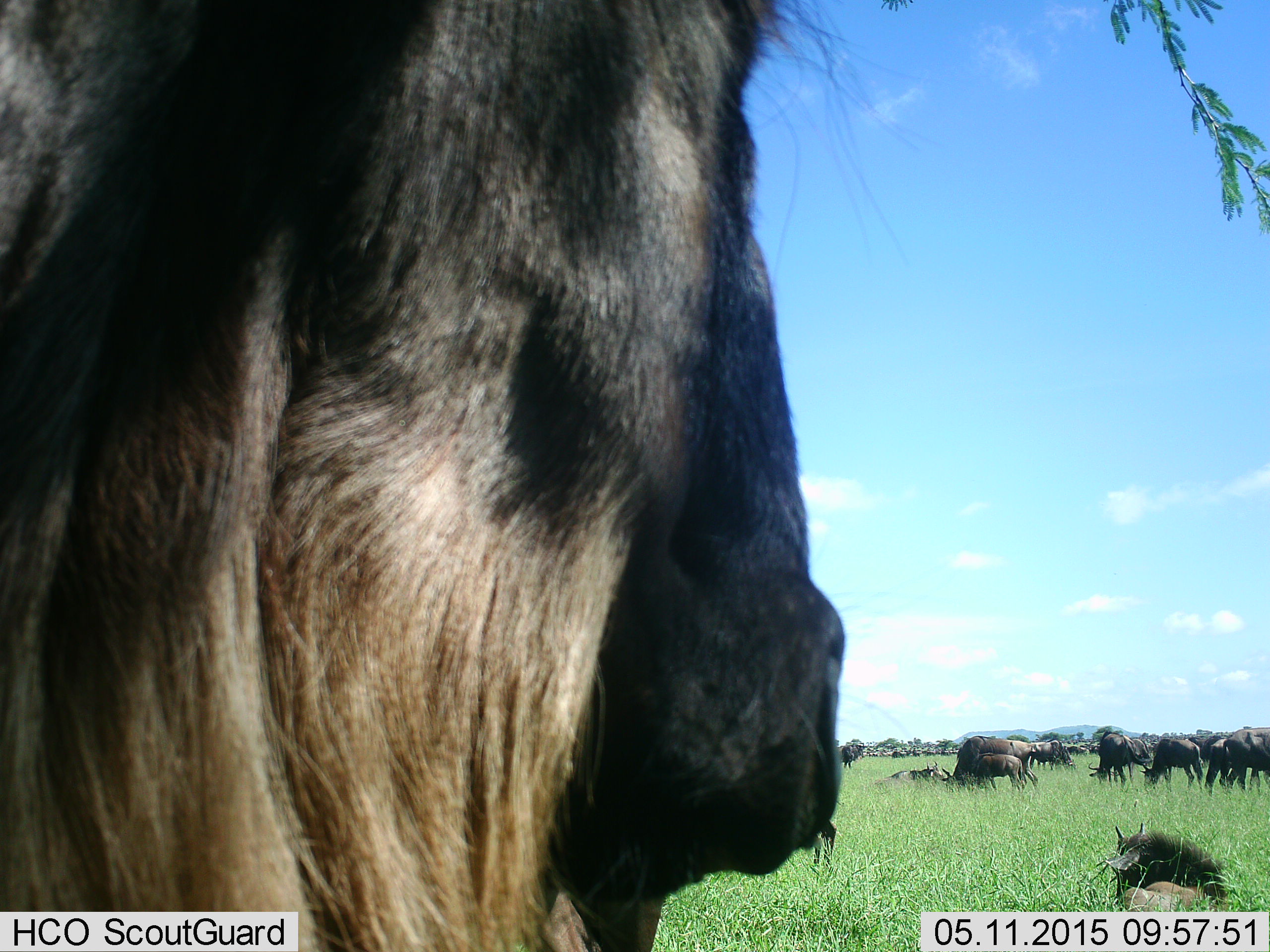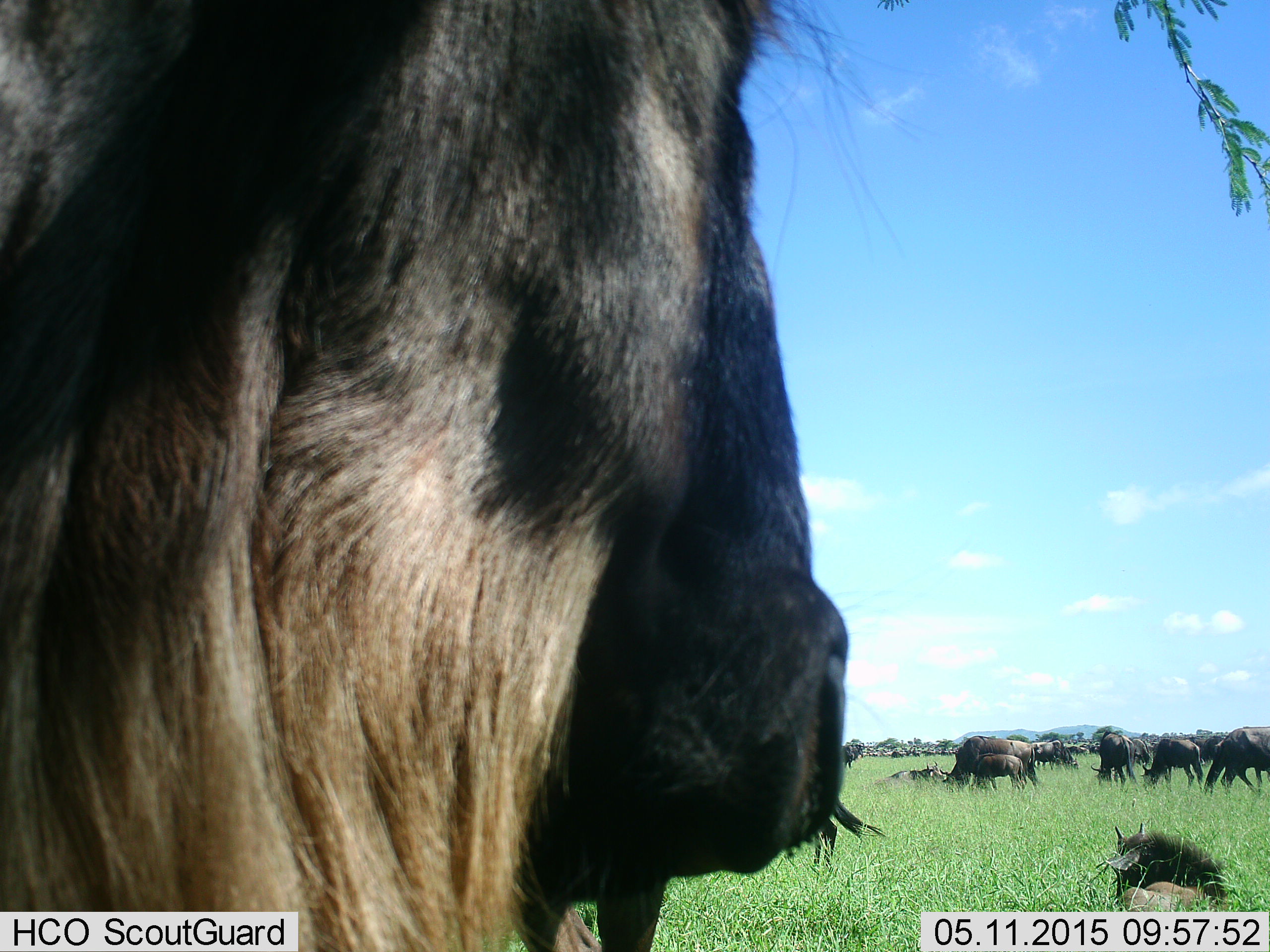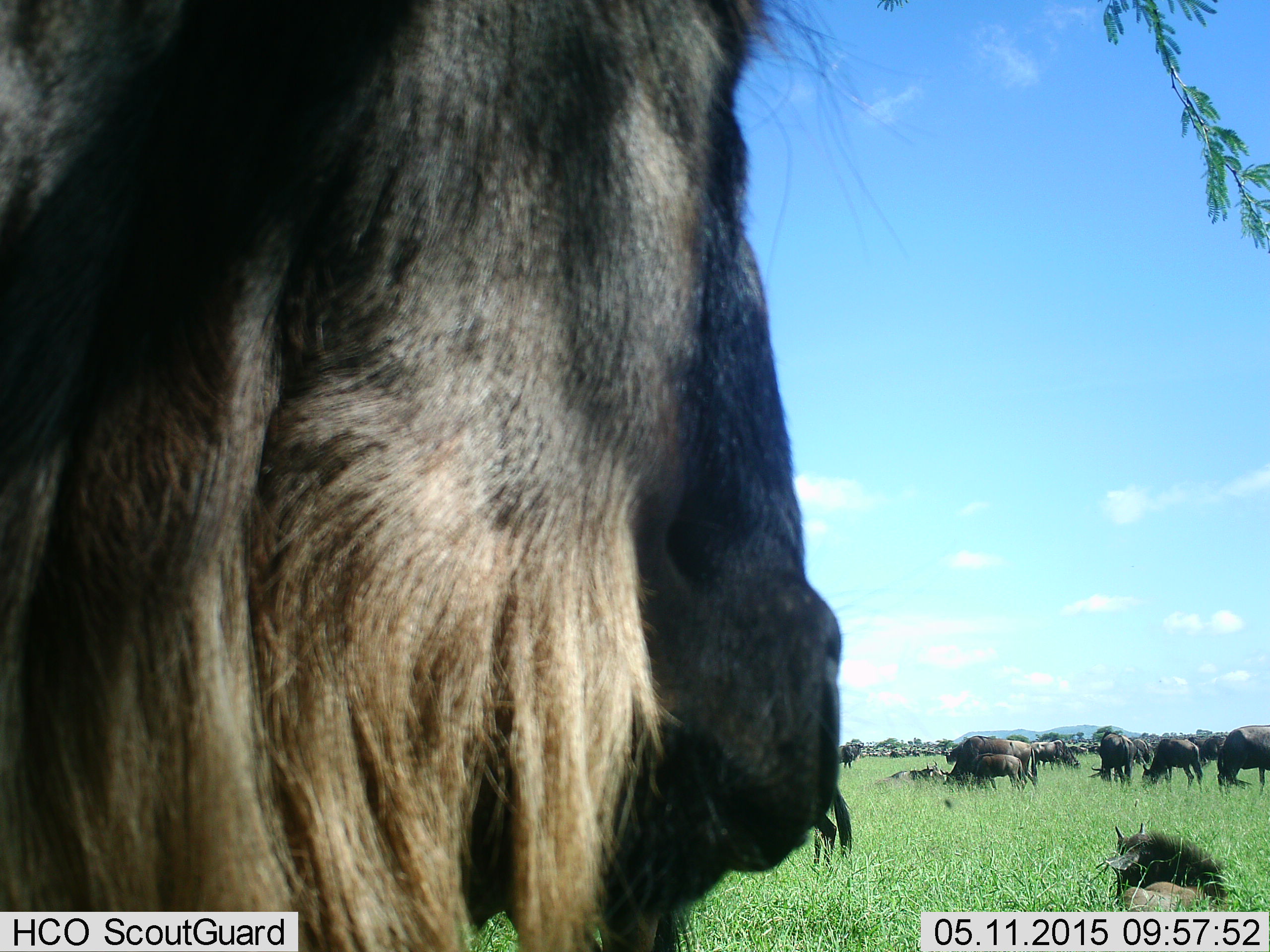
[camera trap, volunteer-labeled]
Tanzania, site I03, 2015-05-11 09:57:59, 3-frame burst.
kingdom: Animalia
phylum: Chordata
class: Mammalia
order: Artiodactyla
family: Bovidae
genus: Connochaetes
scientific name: Connochaetes taurinus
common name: blue wildebeest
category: wildebeest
Wildebeest (blue wildebeest) (Connochaetes taurinus), count 11-50. Behavior (volunteer vote fractions): standing 100%, resting 80%, moving 20%, interacting 0%. Young present (vote fraction): 40%. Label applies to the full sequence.